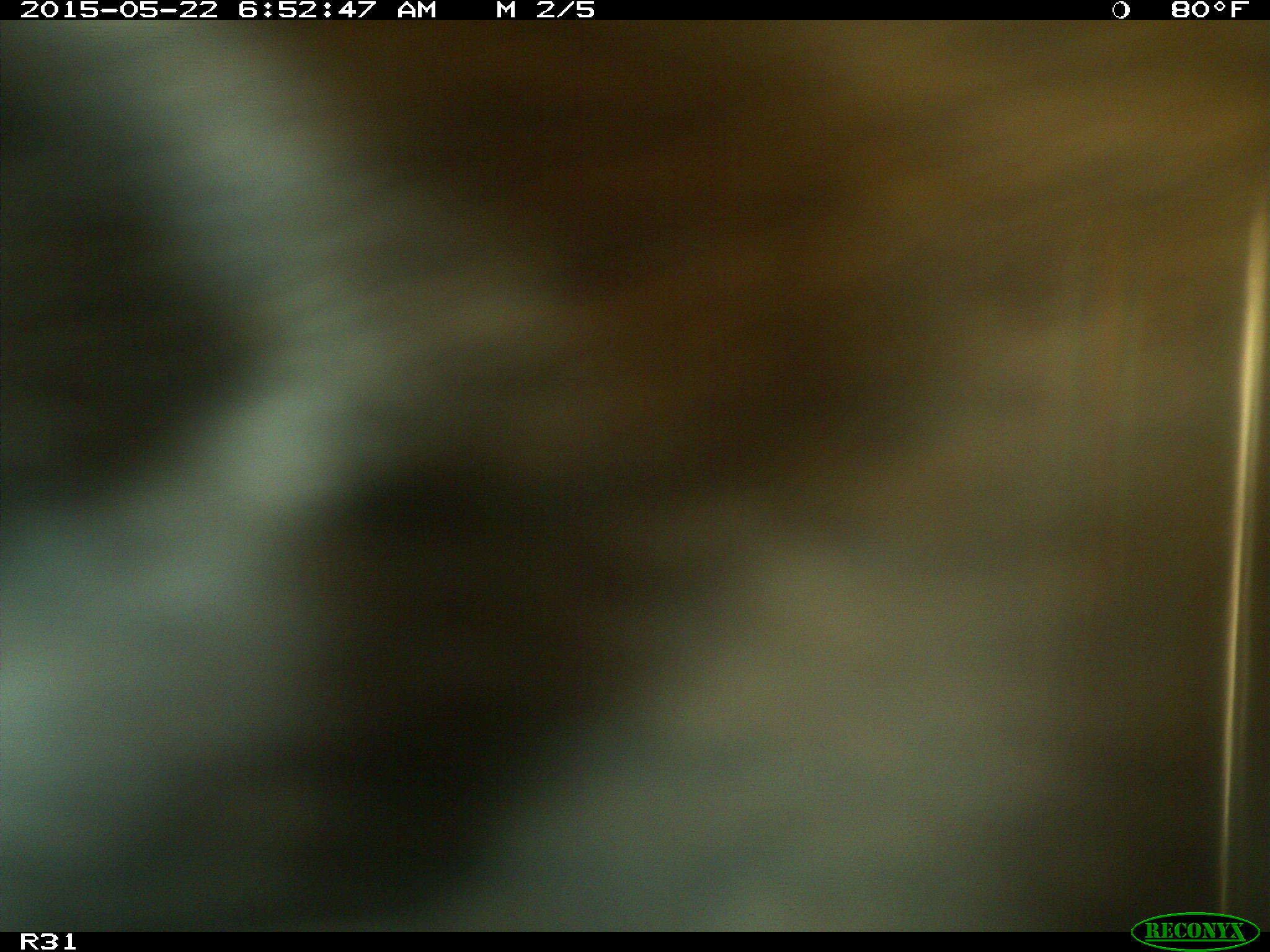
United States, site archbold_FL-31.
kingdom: Animalia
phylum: Chordata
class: Mammalia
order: Artiodactyla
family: Bovidae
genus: Bos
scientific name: Bos taurus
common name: domestic cow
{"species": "Bos taurus (domestic cow)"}